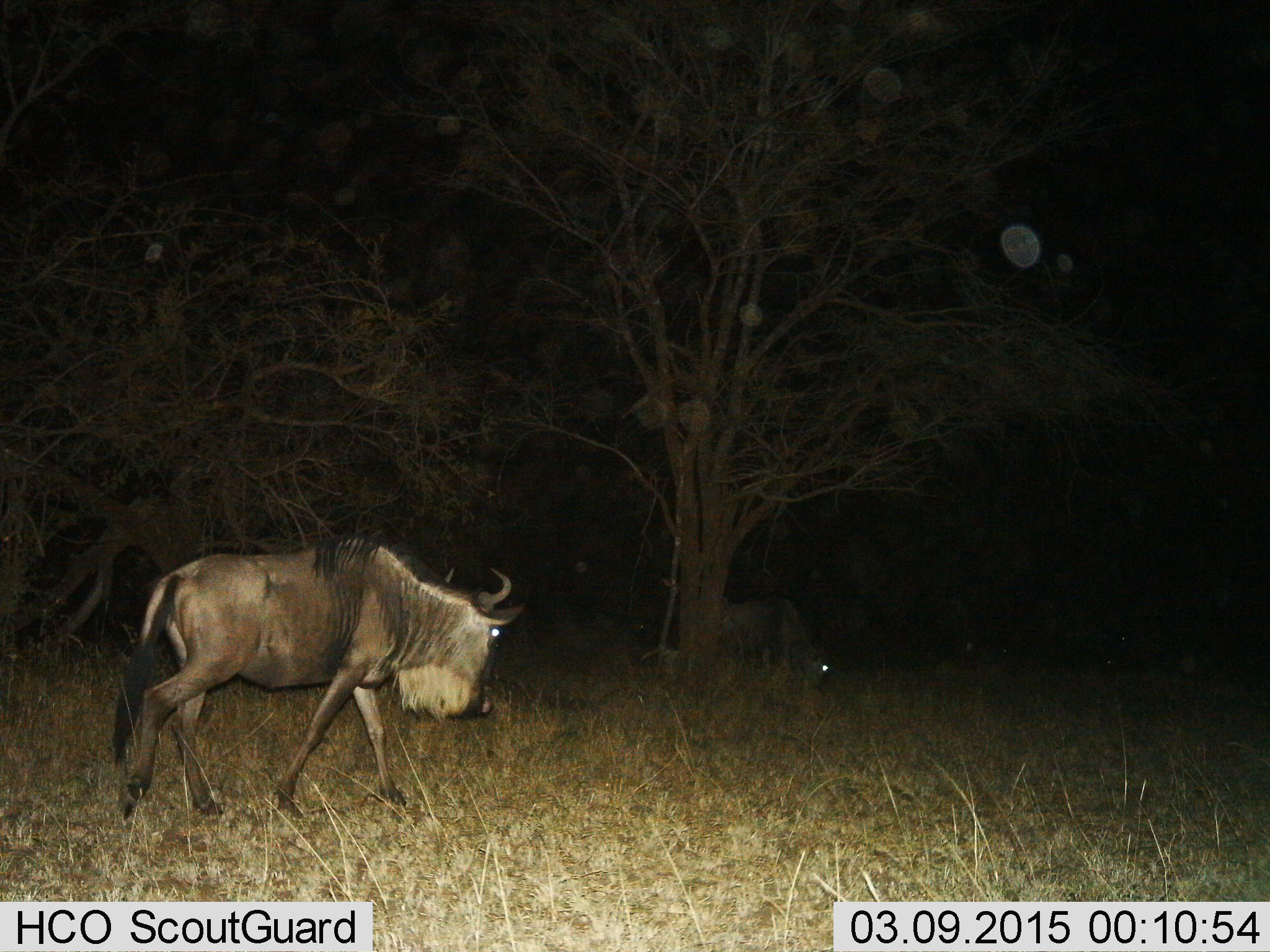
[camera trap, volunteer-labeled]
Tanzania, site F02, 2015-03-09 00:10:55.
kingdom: Animalia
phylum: Chordata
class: Mammalia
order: Artiodactyla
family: Bovidae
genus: Connochaetes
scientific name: Connochaetes taurinus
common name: blue wildebeest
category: wildebeest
Wildebeest (blue wildebeest) (Connochaetes taurinus), count 2. Behavior (volunteer vote fractions): standing 20%, resting 0%, moving 90%, interacting 0%. Young present (vote fraction): 0%. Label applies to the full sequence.